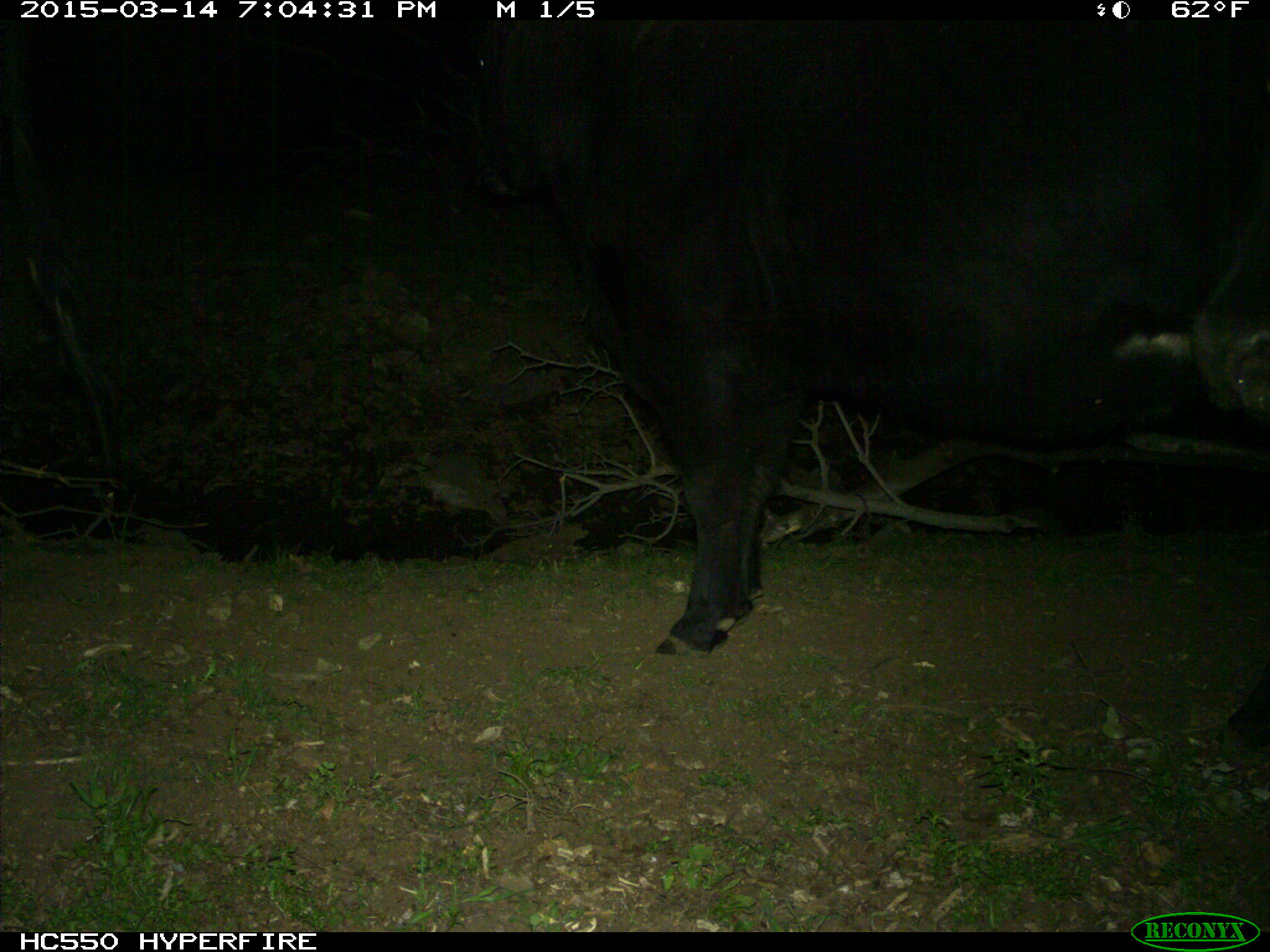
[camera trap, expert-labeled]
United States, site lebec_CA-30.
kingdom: Animalia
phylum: Chordata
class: Mammalia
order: Artiodactyla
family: Bovidae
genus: Bos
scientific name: Bos taurus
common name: domestic cow